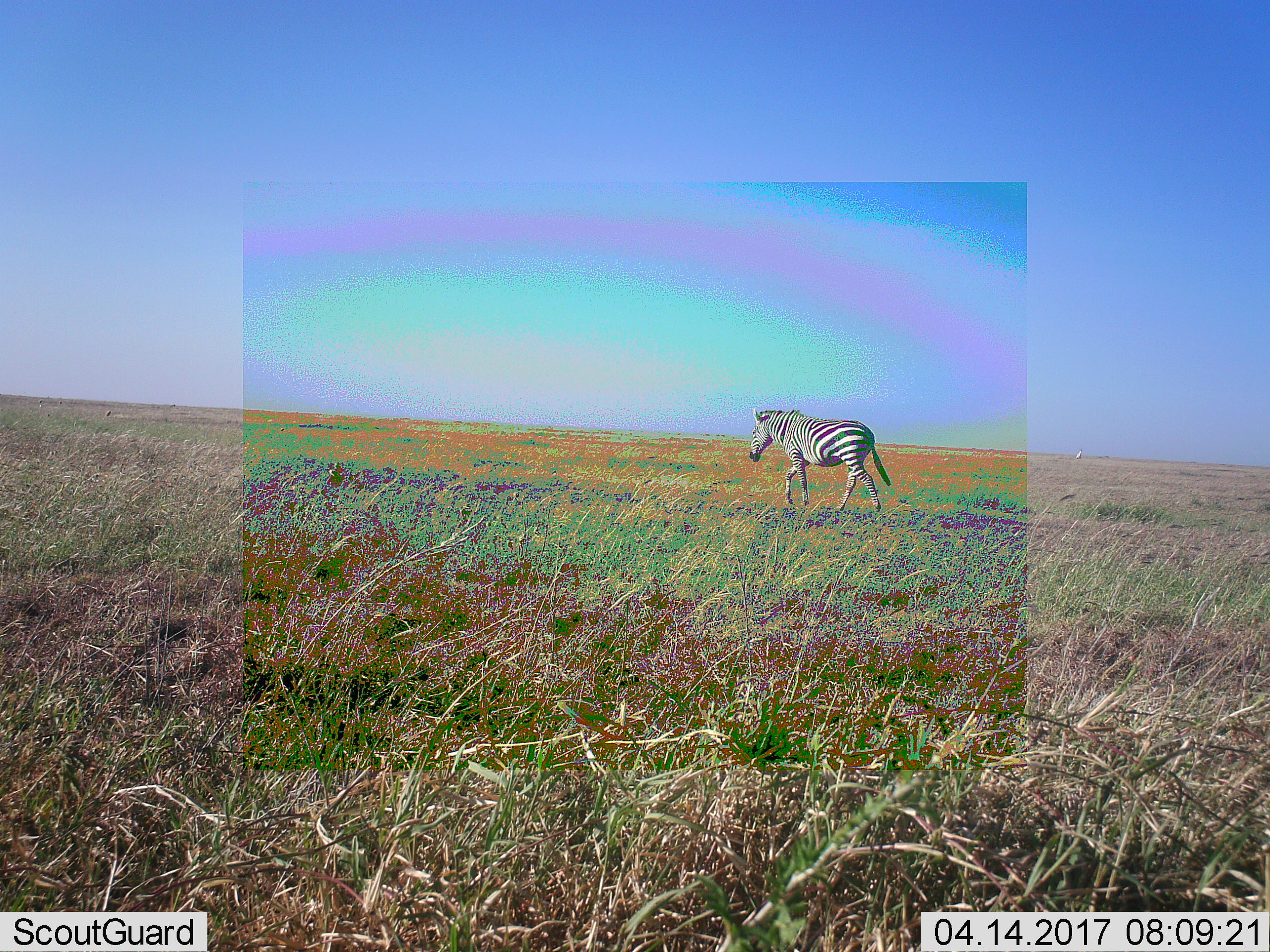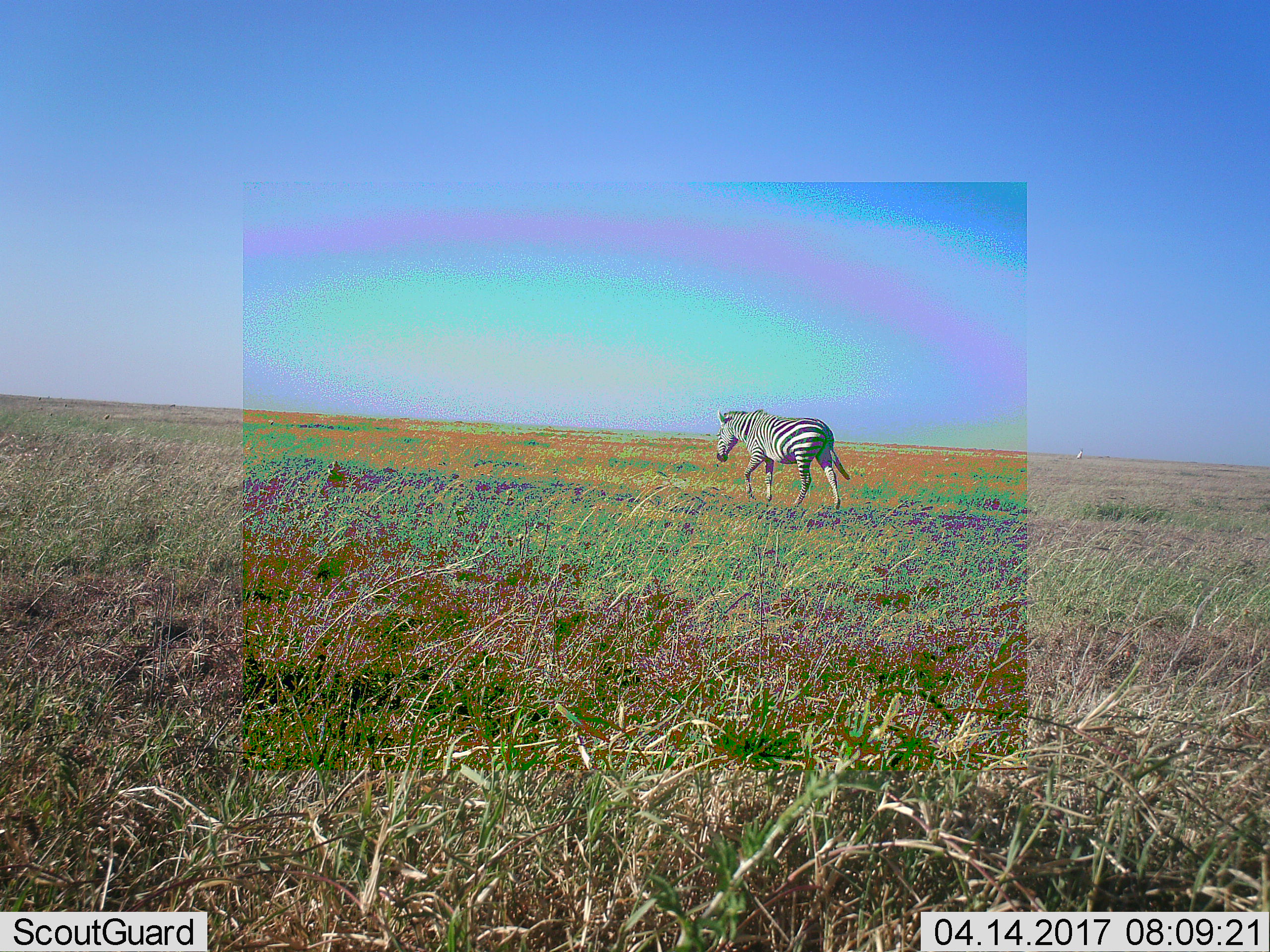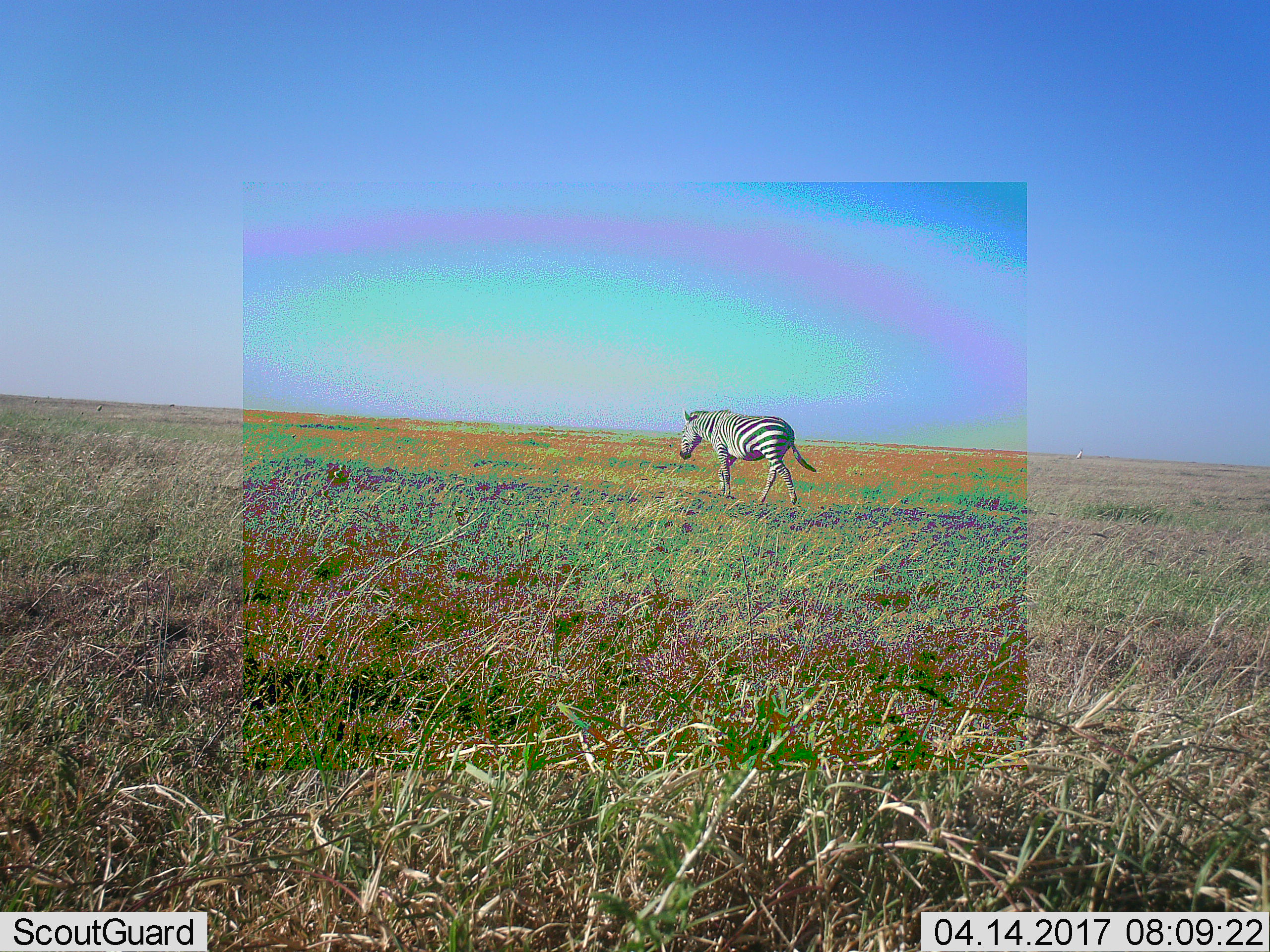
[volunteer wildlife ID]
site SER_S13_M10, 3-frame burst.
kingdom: Animalia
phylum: Chordata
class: Mammalia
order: Perissodactyla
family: Equidae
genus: Equus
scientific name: Equus quagga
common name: plains zebra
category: zebraplains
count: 1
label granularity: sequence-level